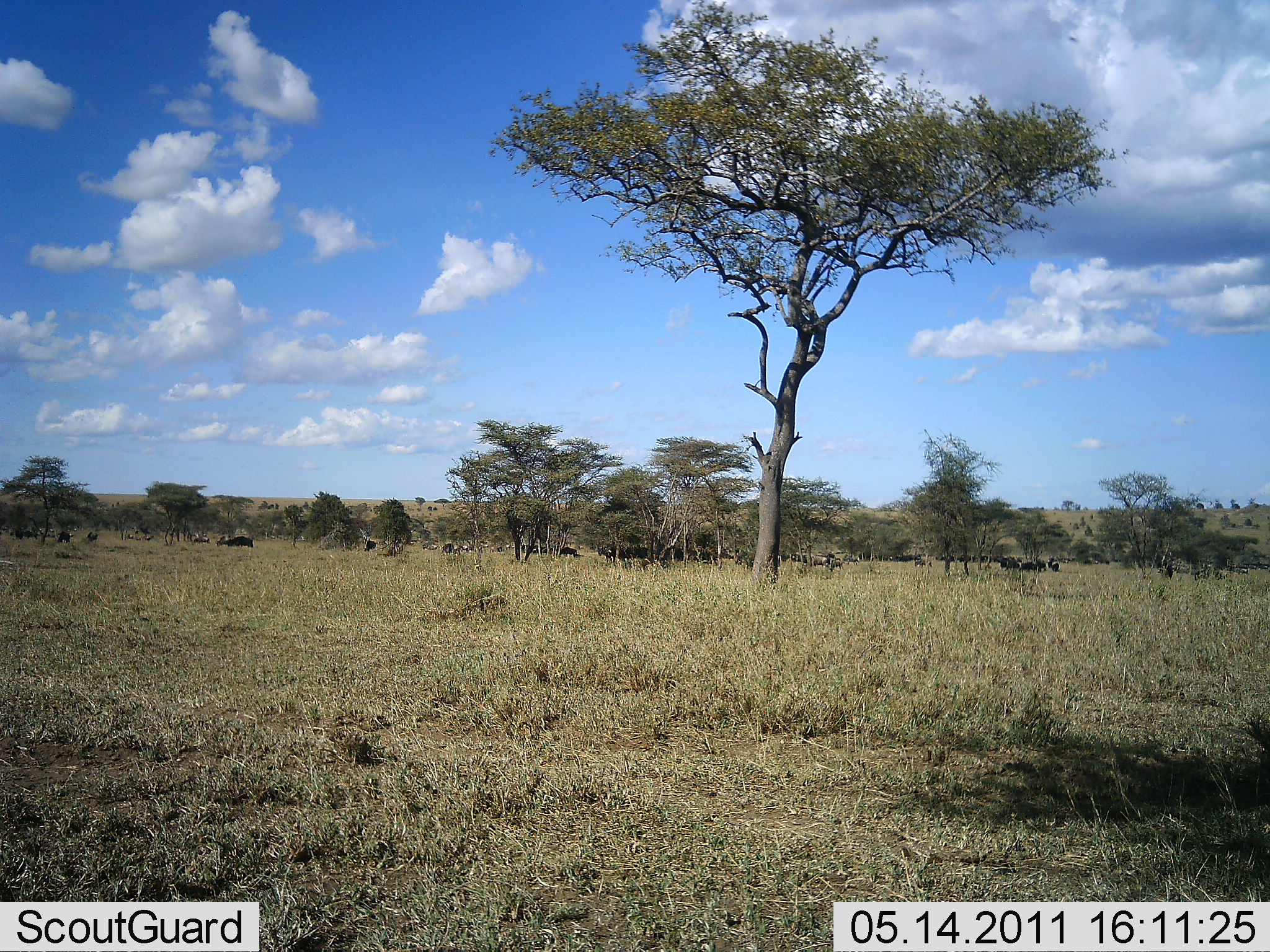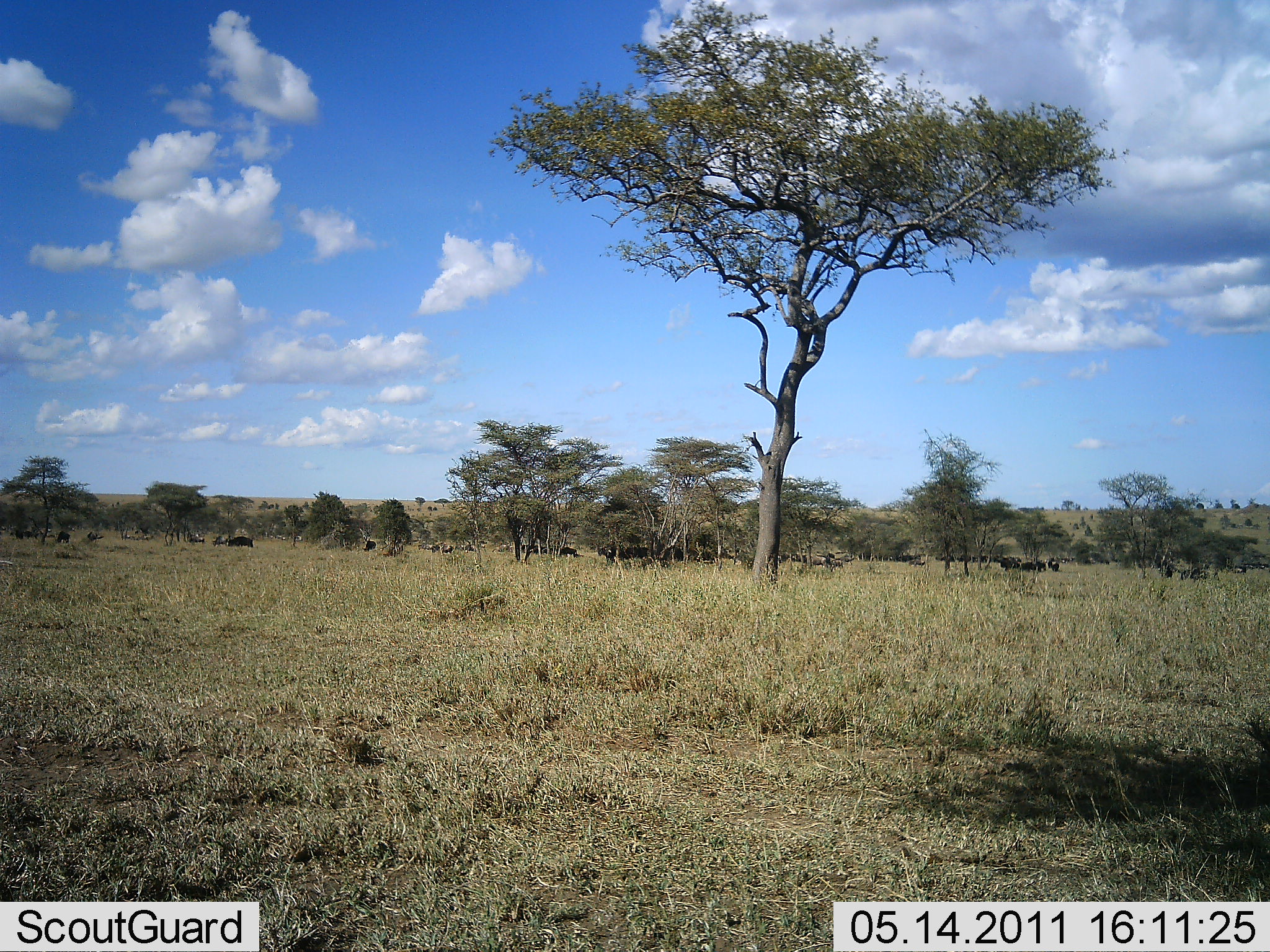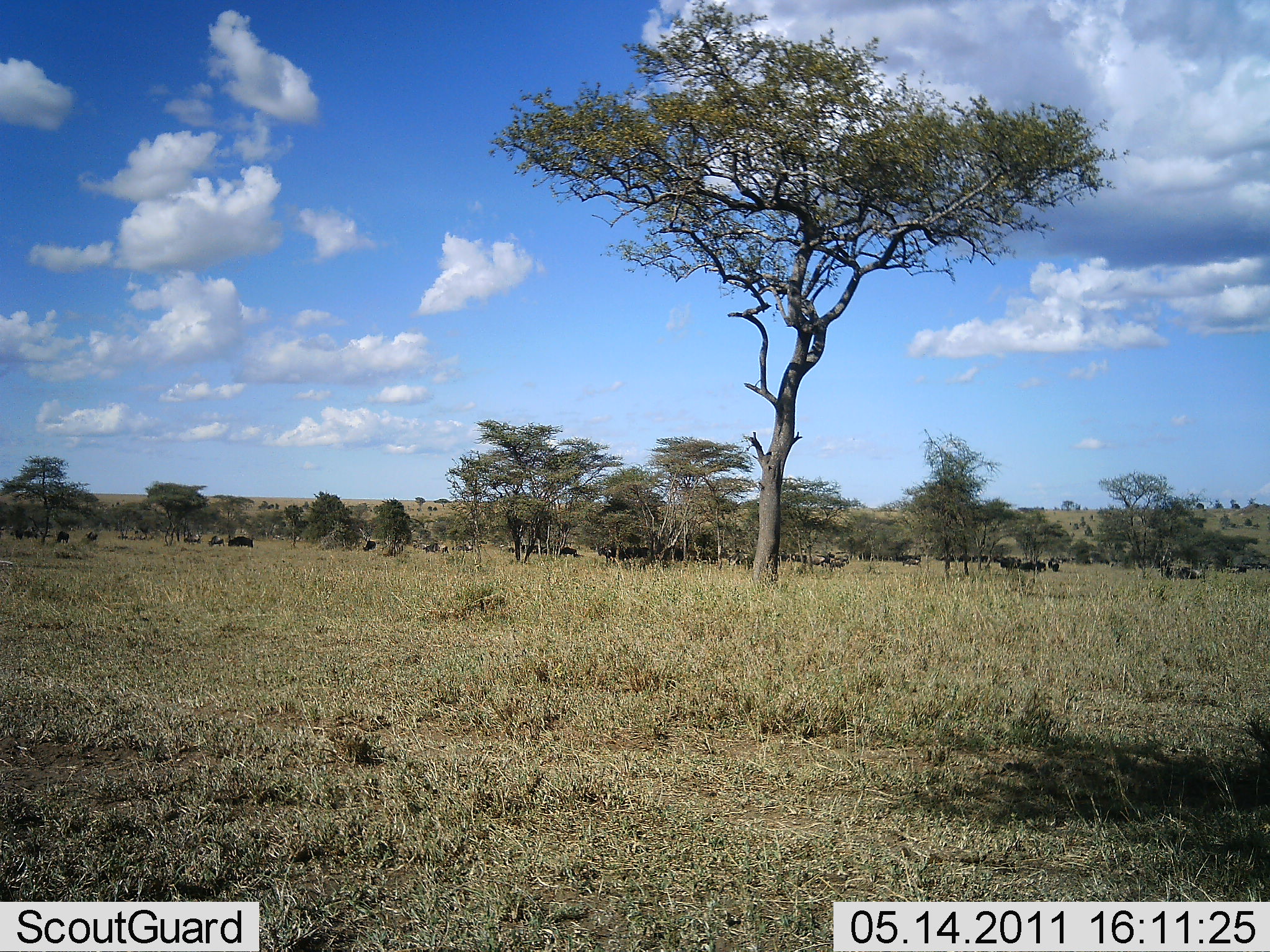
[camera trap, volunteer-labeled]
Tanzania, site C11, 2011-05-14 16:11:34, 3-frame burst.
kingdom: Animalia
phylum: Chordata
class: Mammalia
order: Artiodactyla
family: Bovidae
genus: Connochaetes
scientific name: Connochaetes taurinus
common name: blue wildebeest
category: wildebeest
Wildebeest (blue wildebeest) (Connochaetes taurinus), count 11-50. Behavior (volunteer vote fractions): standing 27%, resting 0%, moving 91%, interacting 0%. Young present (vote fraction): 0%. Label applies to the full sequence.